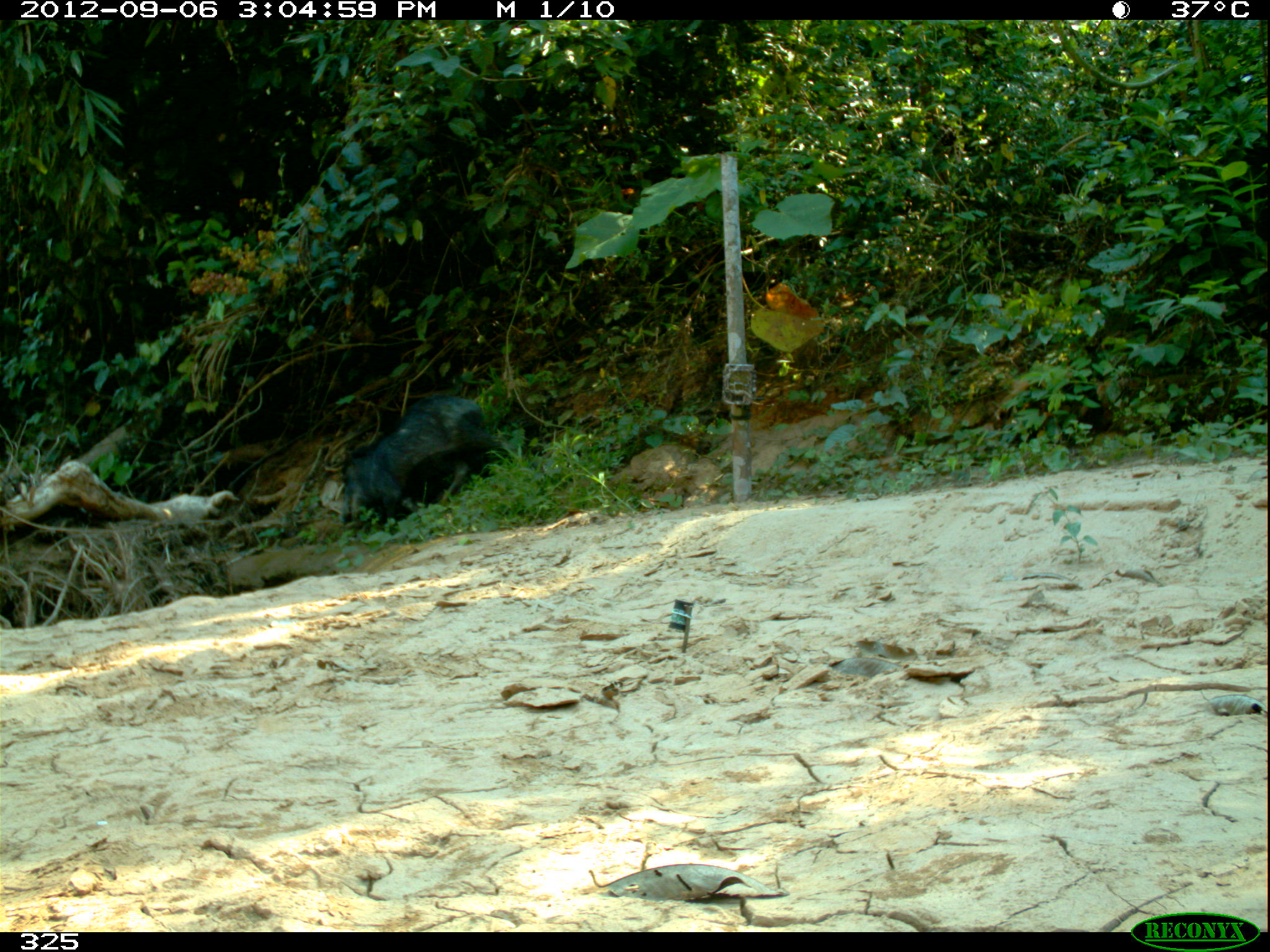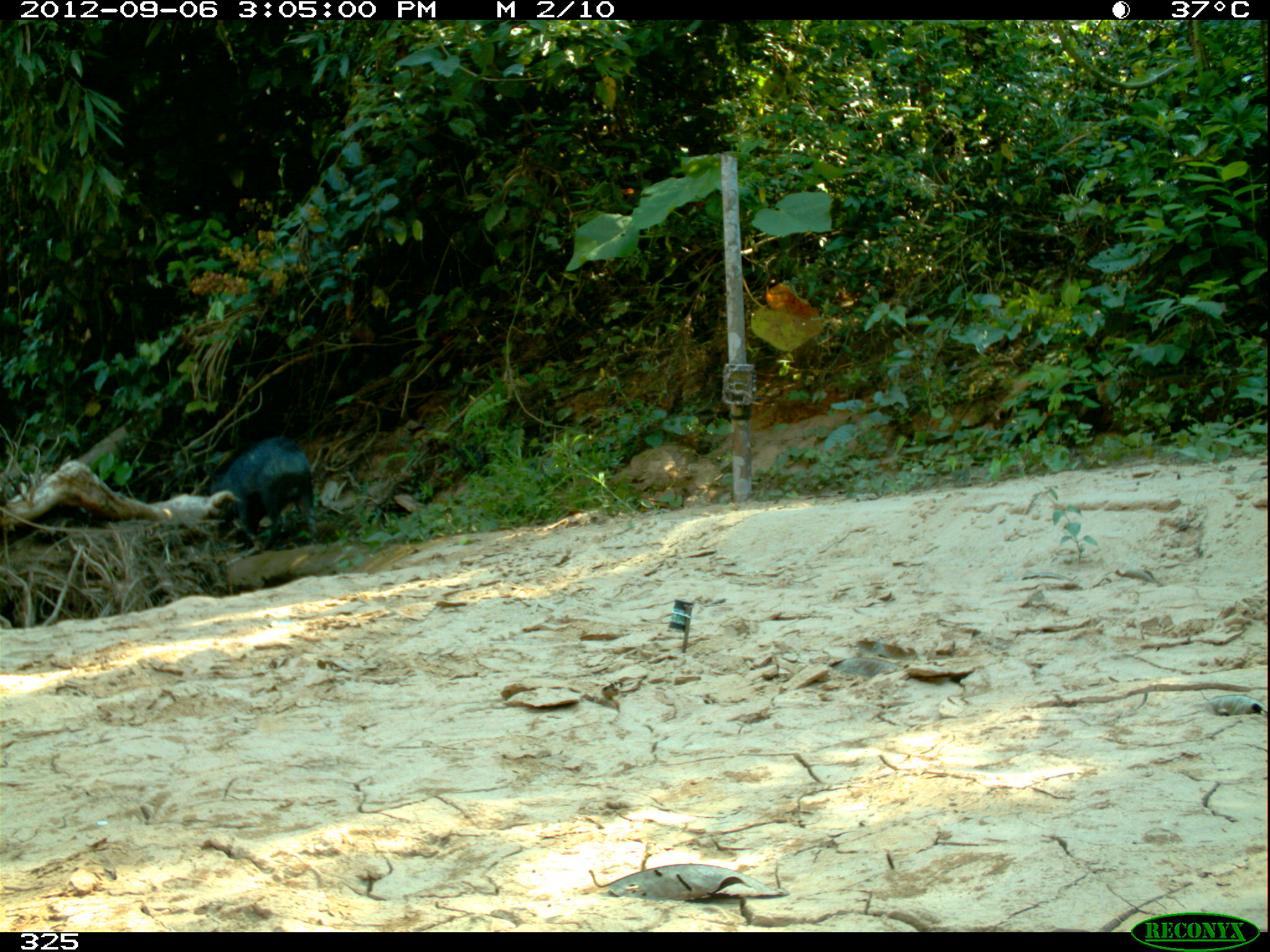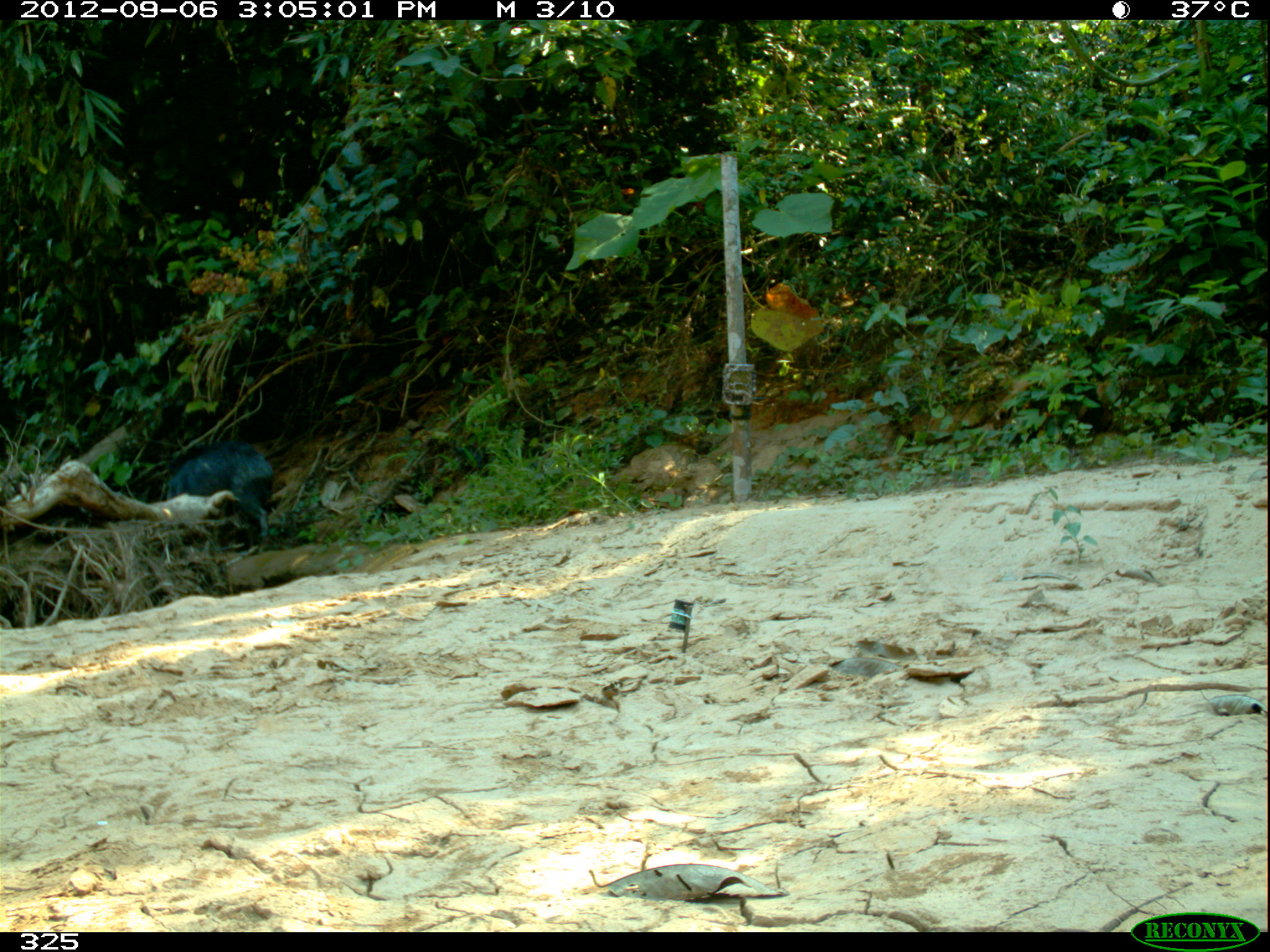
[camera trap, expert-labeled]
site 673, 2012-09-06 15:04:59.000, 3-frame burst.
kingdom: Animalia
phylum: Chordata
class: Mammalia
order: Artiodactyla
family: Tayassuidae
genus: Tayassu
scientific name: Tayassu pecari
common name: white-lipped peccary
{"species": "Tayassu pecari (white-lipped peccary)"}